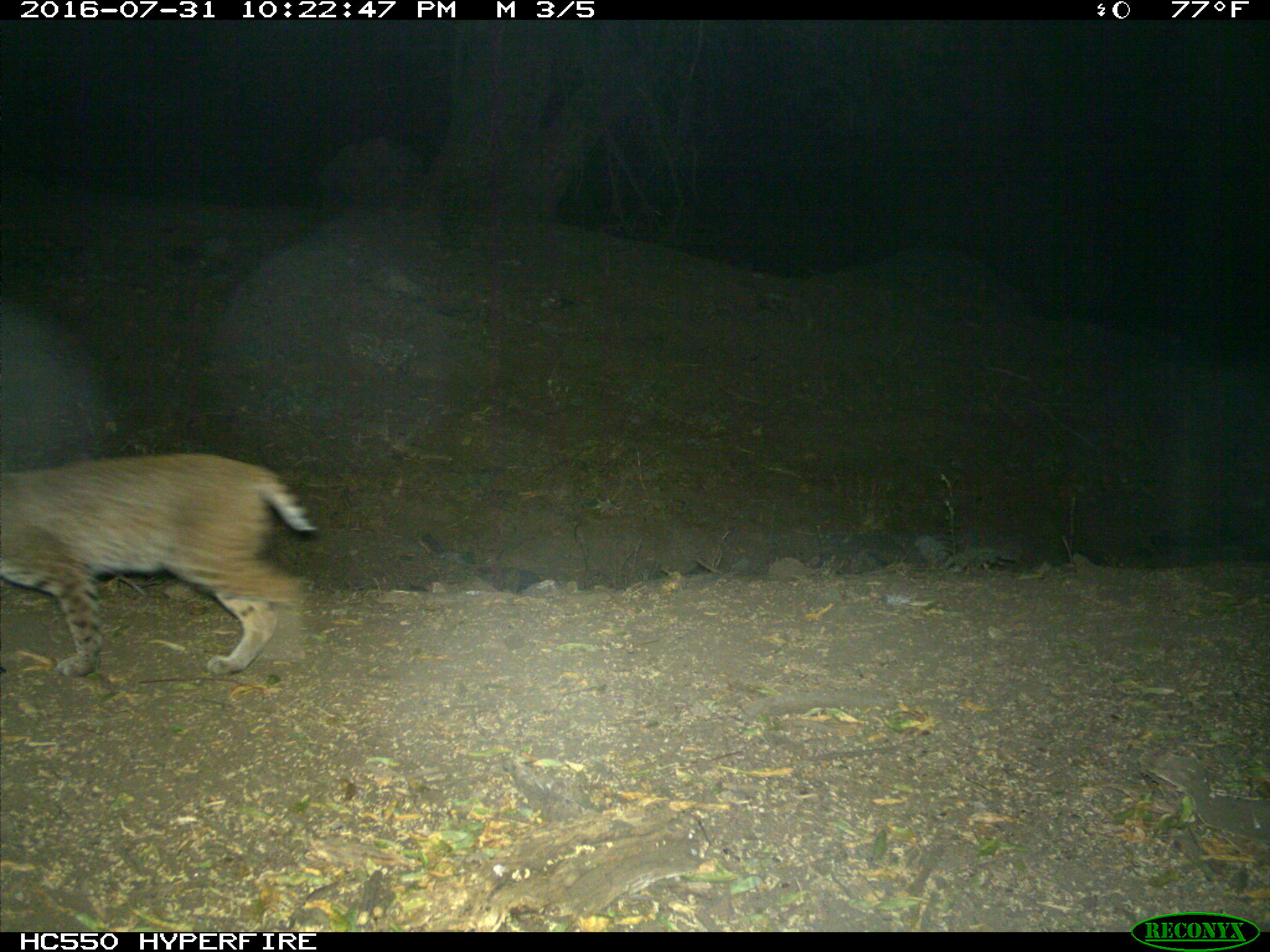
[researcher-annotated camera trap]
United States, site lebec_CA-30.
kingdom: Animalia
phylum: Chordata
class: Mammalia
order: Carnivora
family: Felidae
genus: Lynx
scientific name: Lynx rufus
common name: bobcat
Lynx rufus (bobcat).